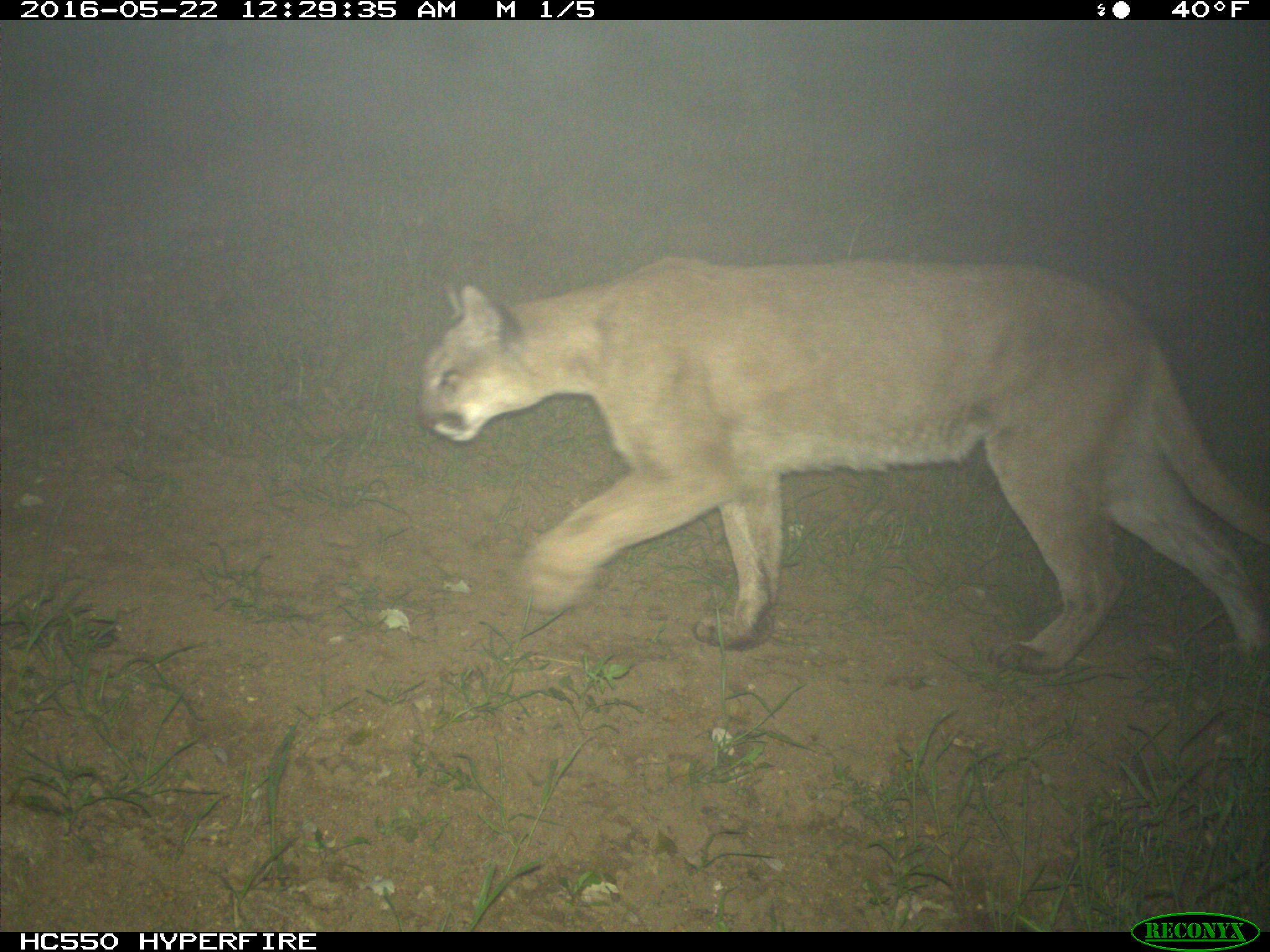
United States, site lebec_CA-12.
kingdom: Animalia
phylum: Chordata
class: Mammalia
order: Carnivora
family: Felidae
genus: Puma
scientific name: Puma concolor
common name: mountain lion